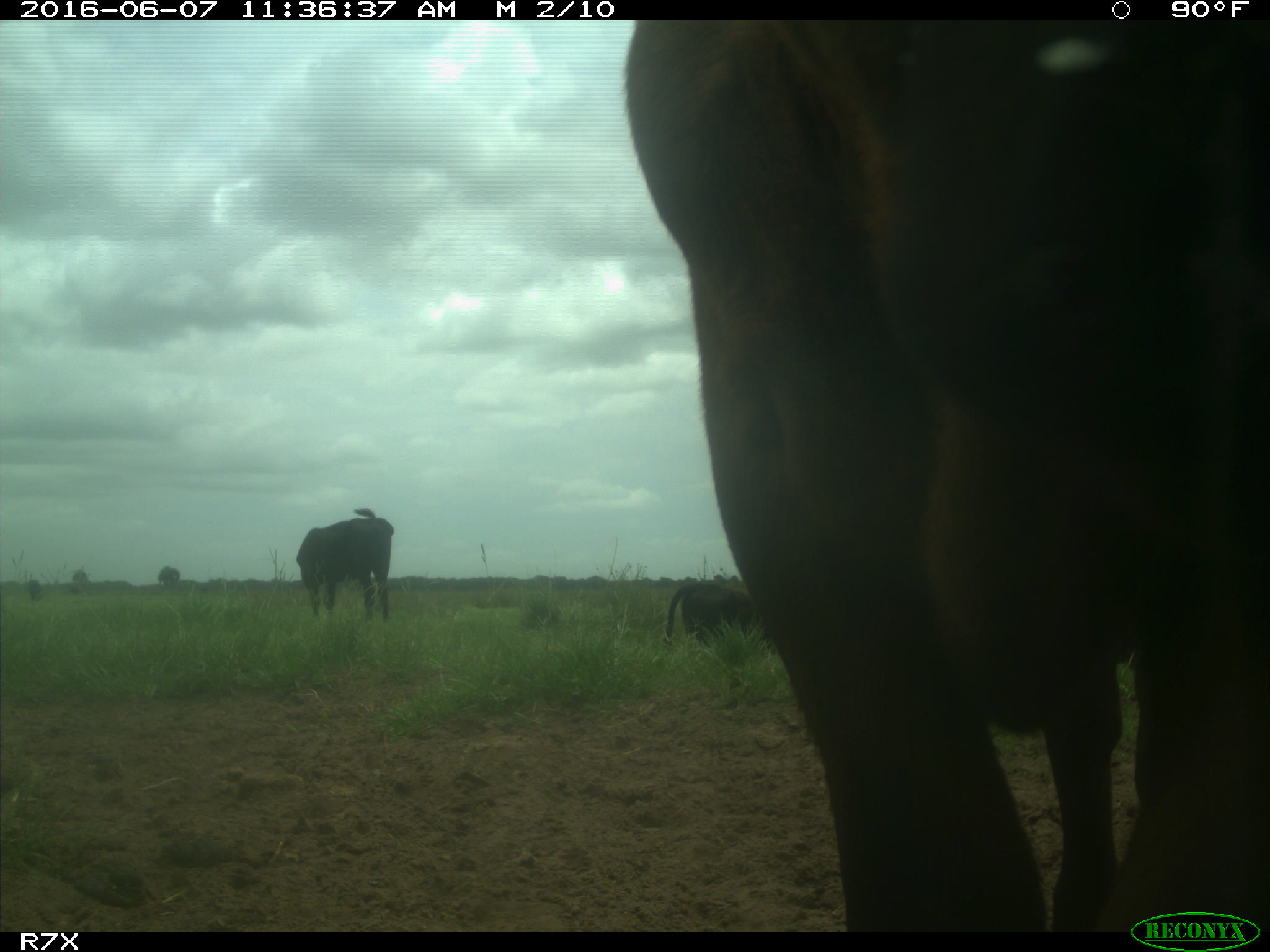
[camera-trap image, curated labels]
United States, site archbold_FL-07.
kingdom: Animalia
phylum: Chordata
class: Mammalia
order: Artiodactyla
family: Bovidae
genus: Bos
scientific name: Bos taurus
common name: domestic cow